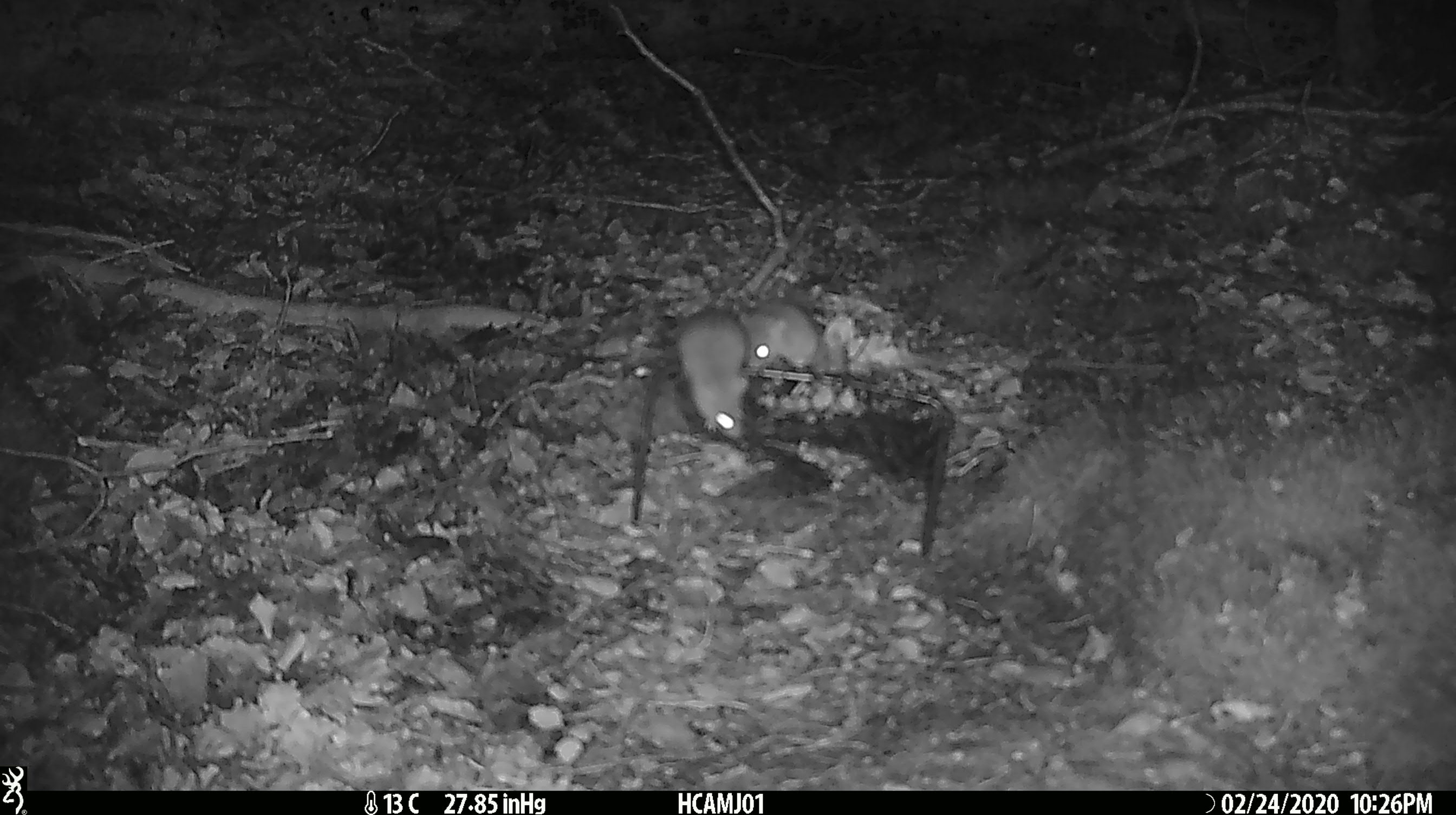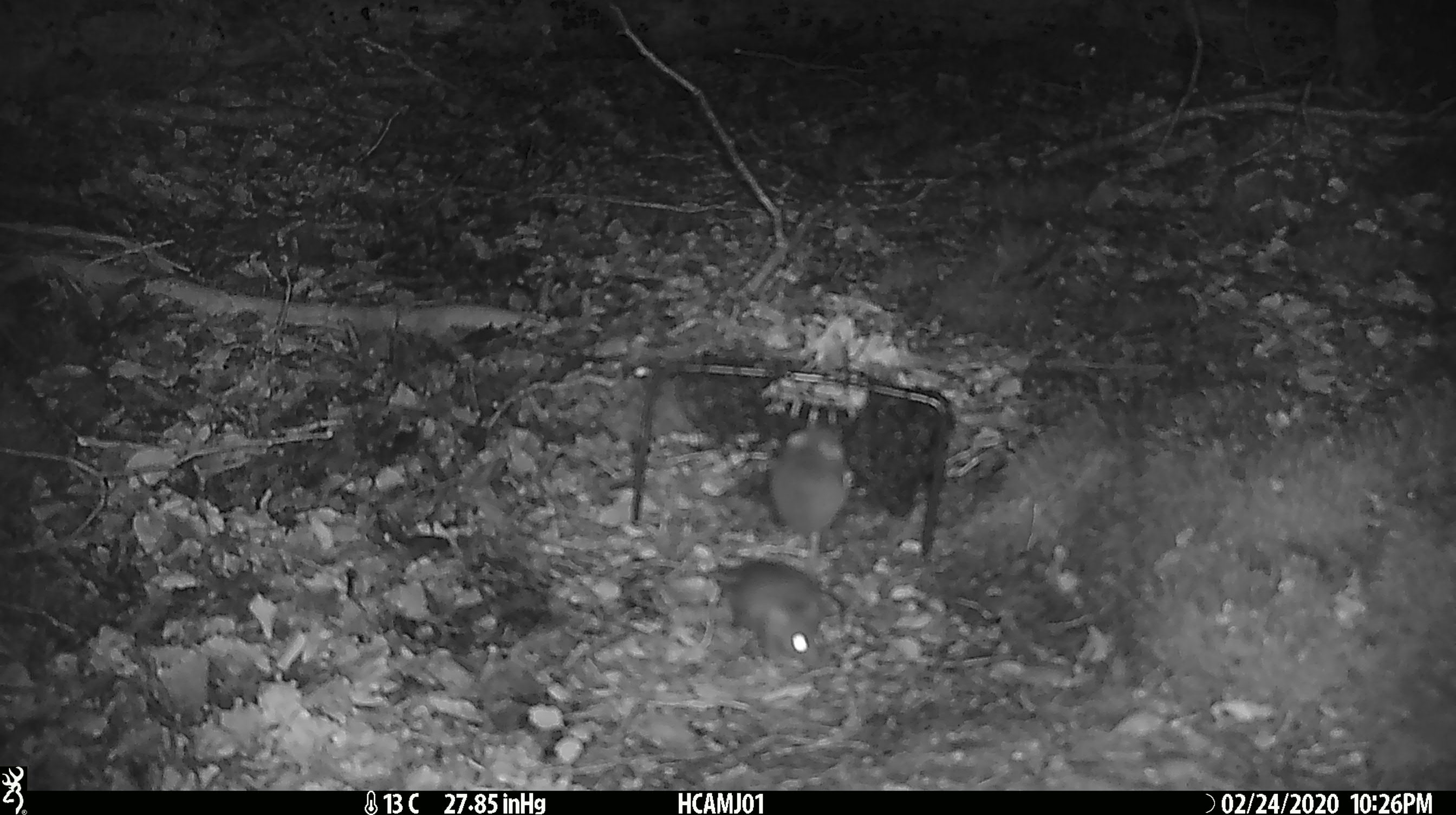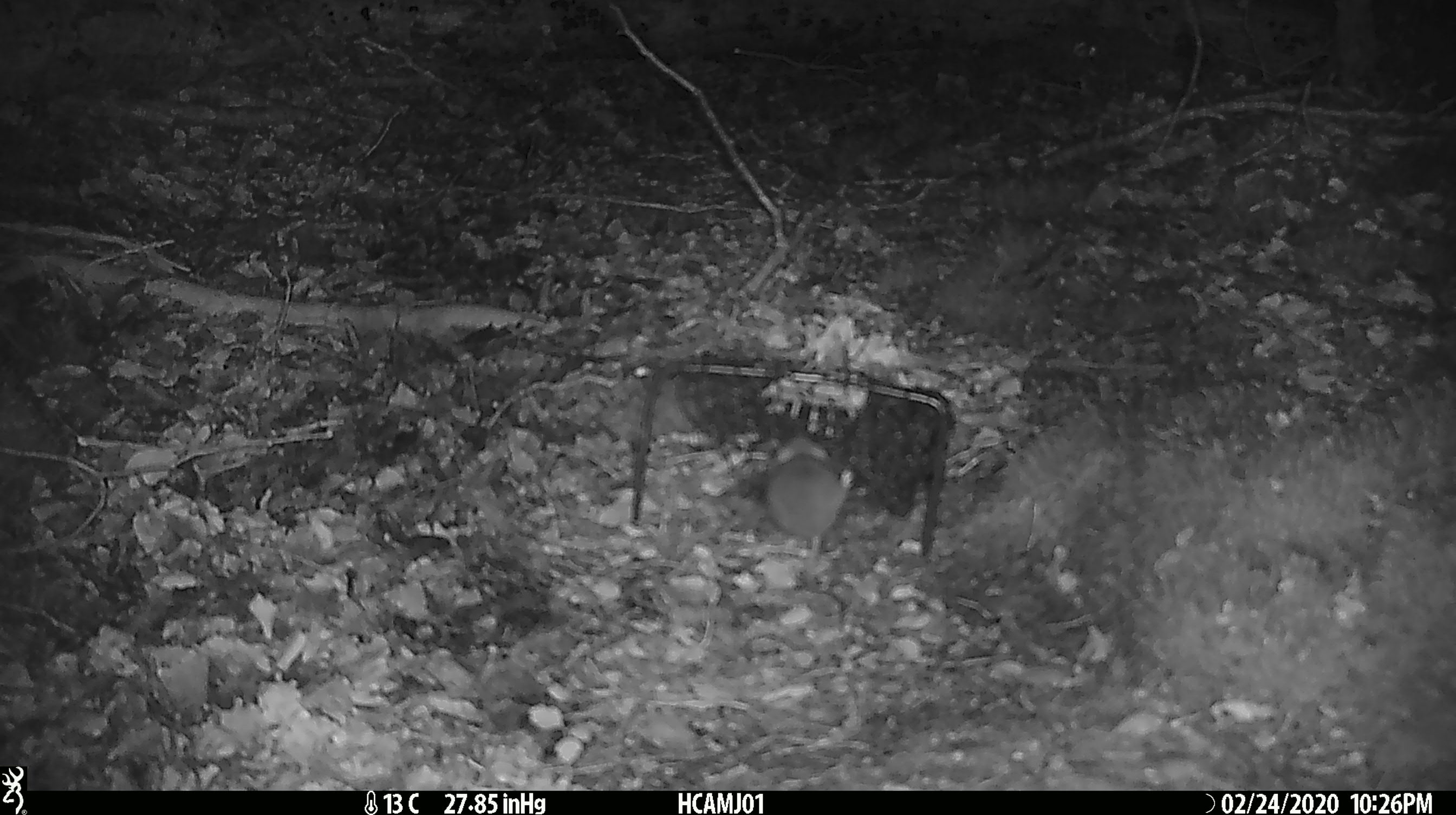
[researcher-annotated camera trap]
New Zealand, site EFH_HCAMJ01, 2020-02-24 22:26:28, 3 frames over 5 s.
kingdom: Animalia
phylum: Chordata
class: Mammalia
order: Rodentia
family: Muridae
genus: Mus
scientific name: Mus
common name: mouse